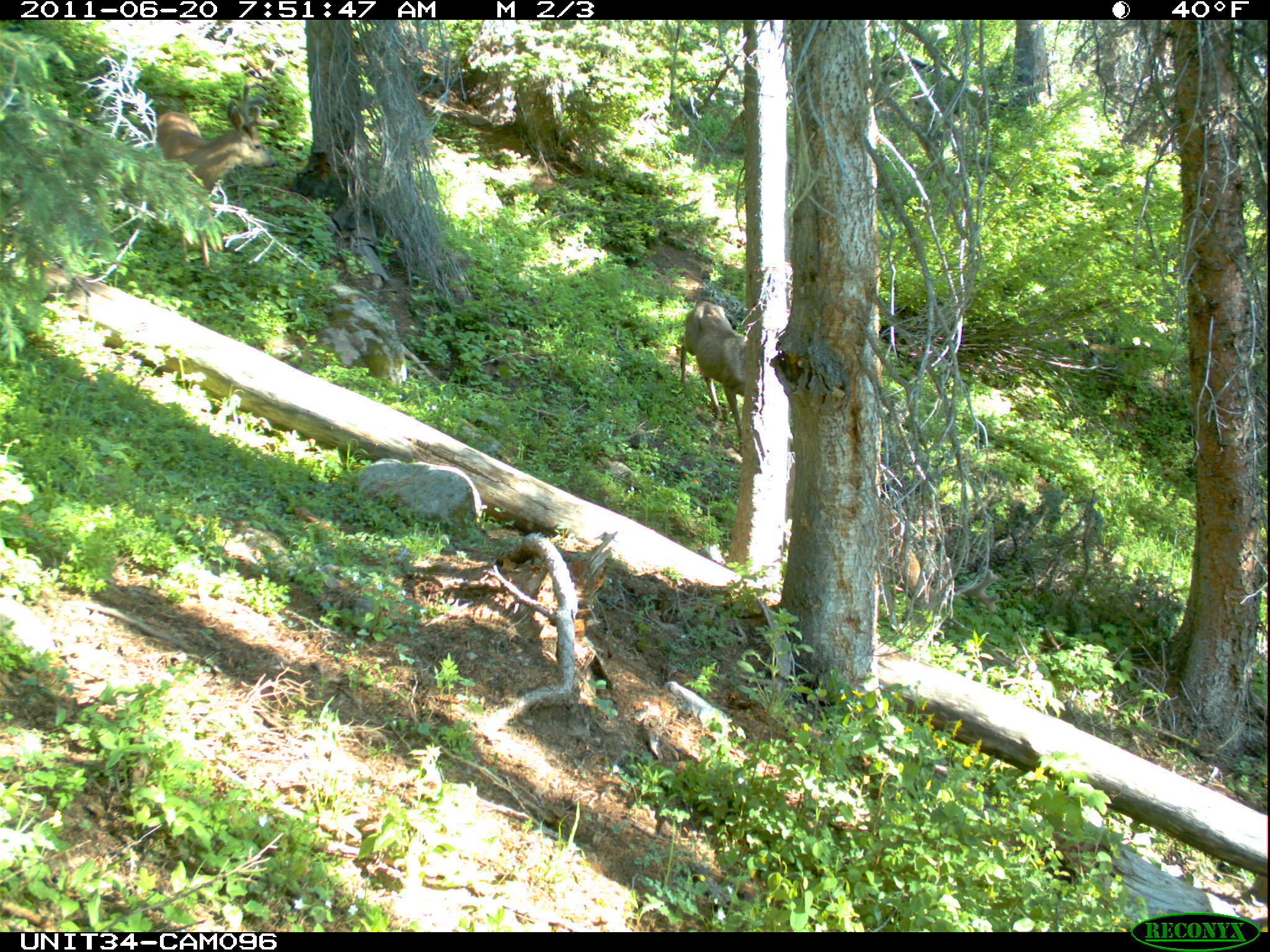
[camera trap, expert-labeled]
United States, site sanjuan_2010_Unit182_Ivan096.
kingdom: Animalia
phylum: Chordata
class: Mammalia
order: Artiodactyla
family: Cervidae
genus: Odocoileus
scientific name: Odocoileus hemionus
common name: mule deer